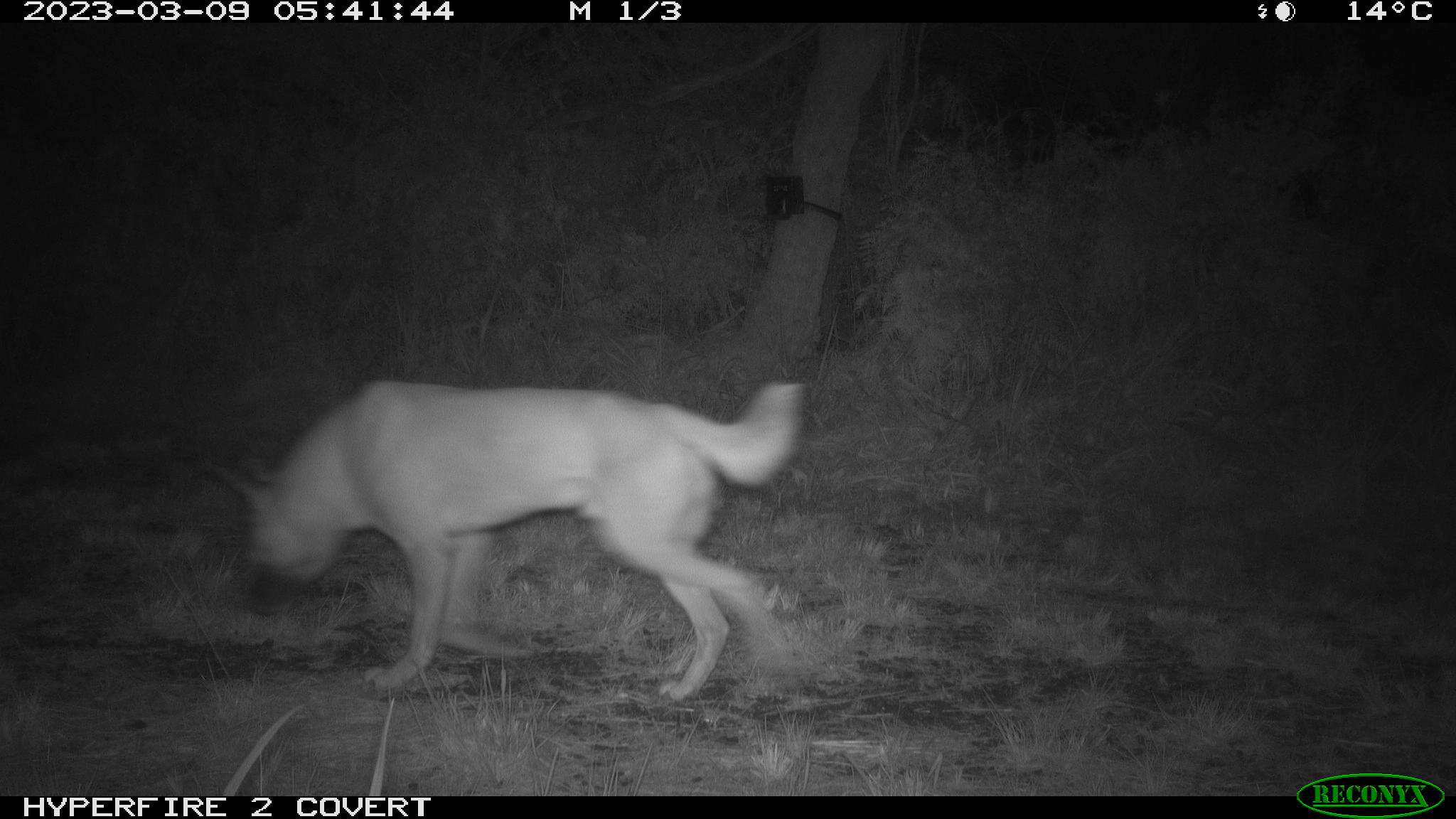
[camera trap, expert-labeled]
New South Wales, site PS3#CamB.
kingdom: Animalia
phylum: Chordata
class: Mammalia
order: Carnivora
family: Canidae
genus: Canis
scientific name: Canis familiaris dingo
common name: dingo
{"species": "dingo (Canis familiaris dingo)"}